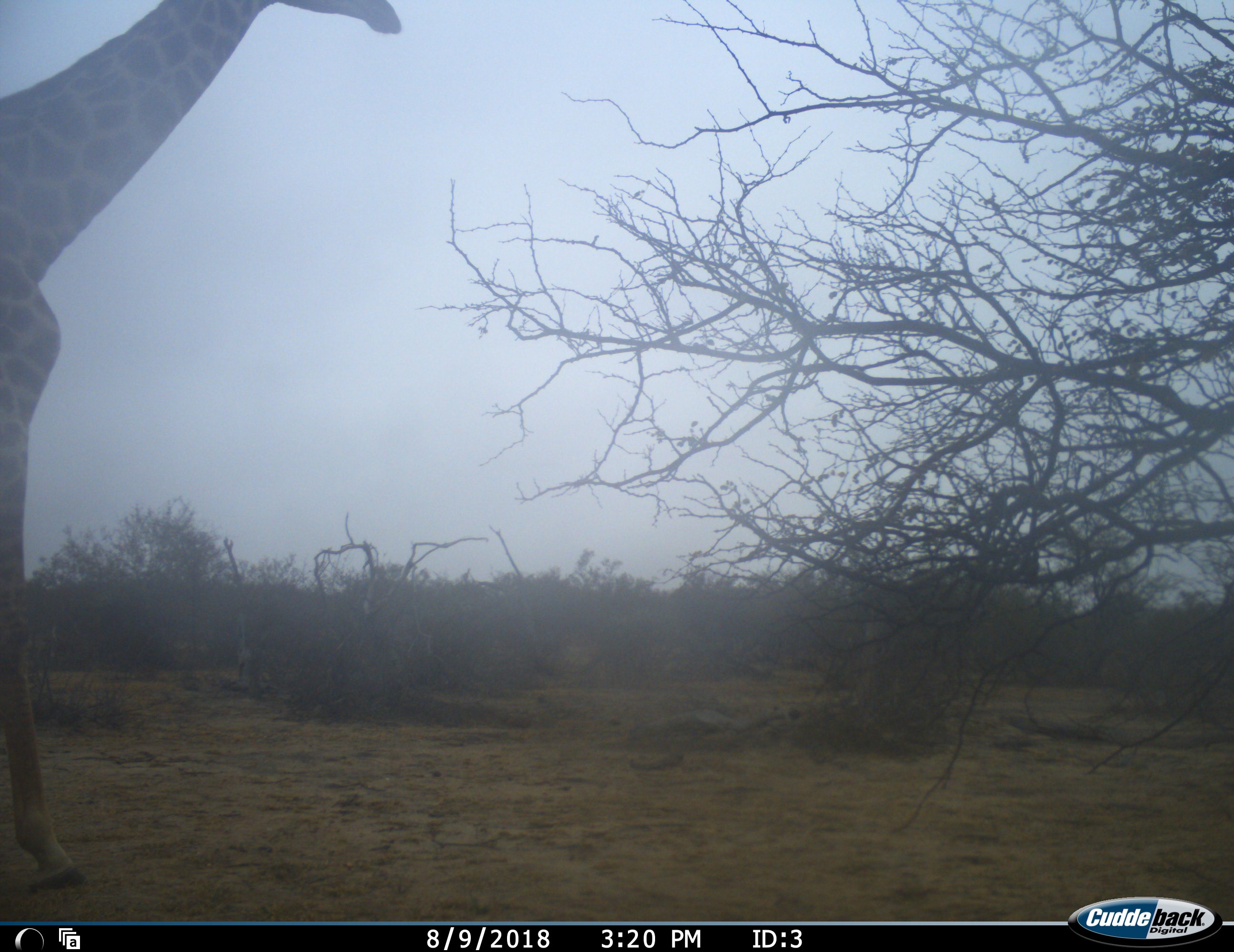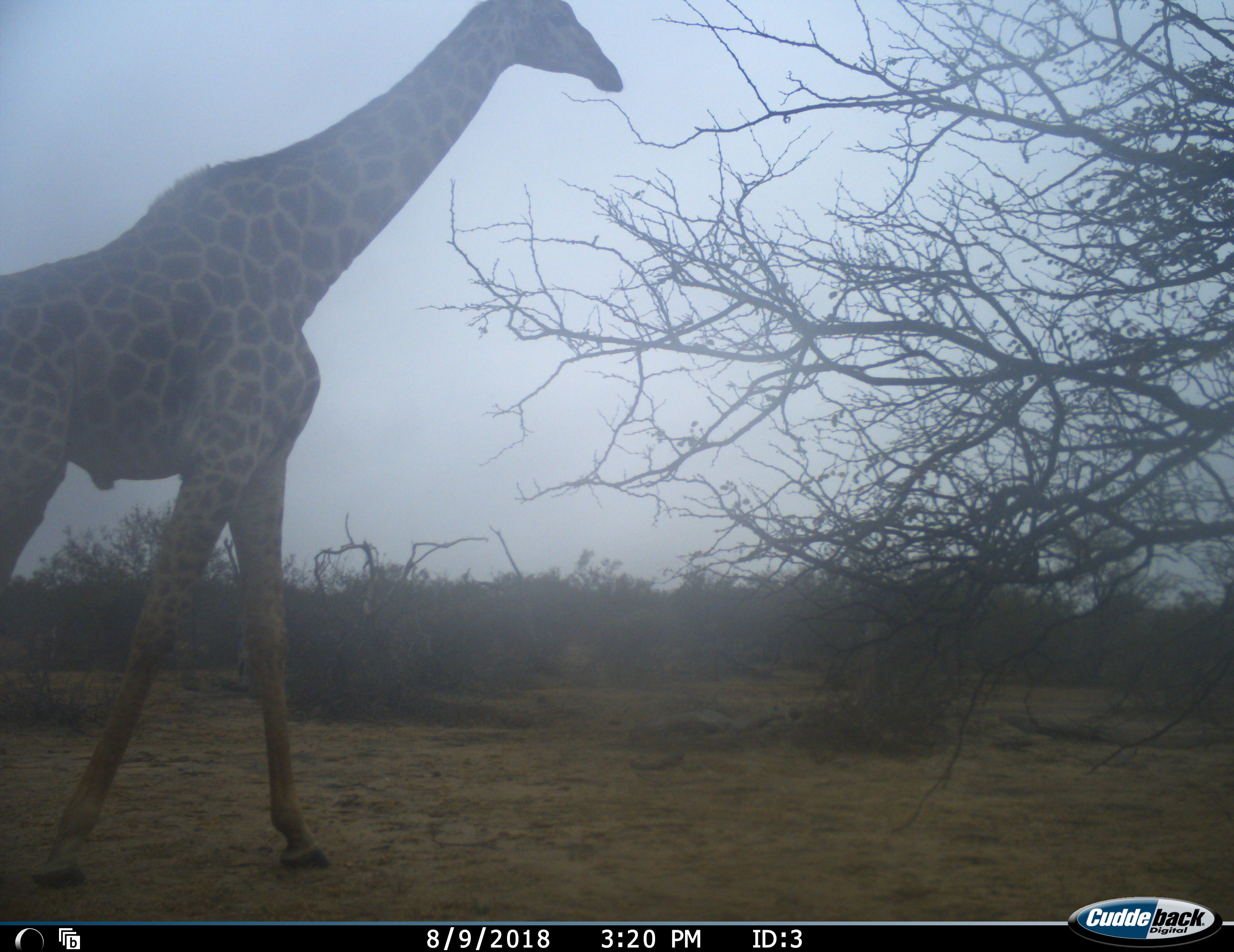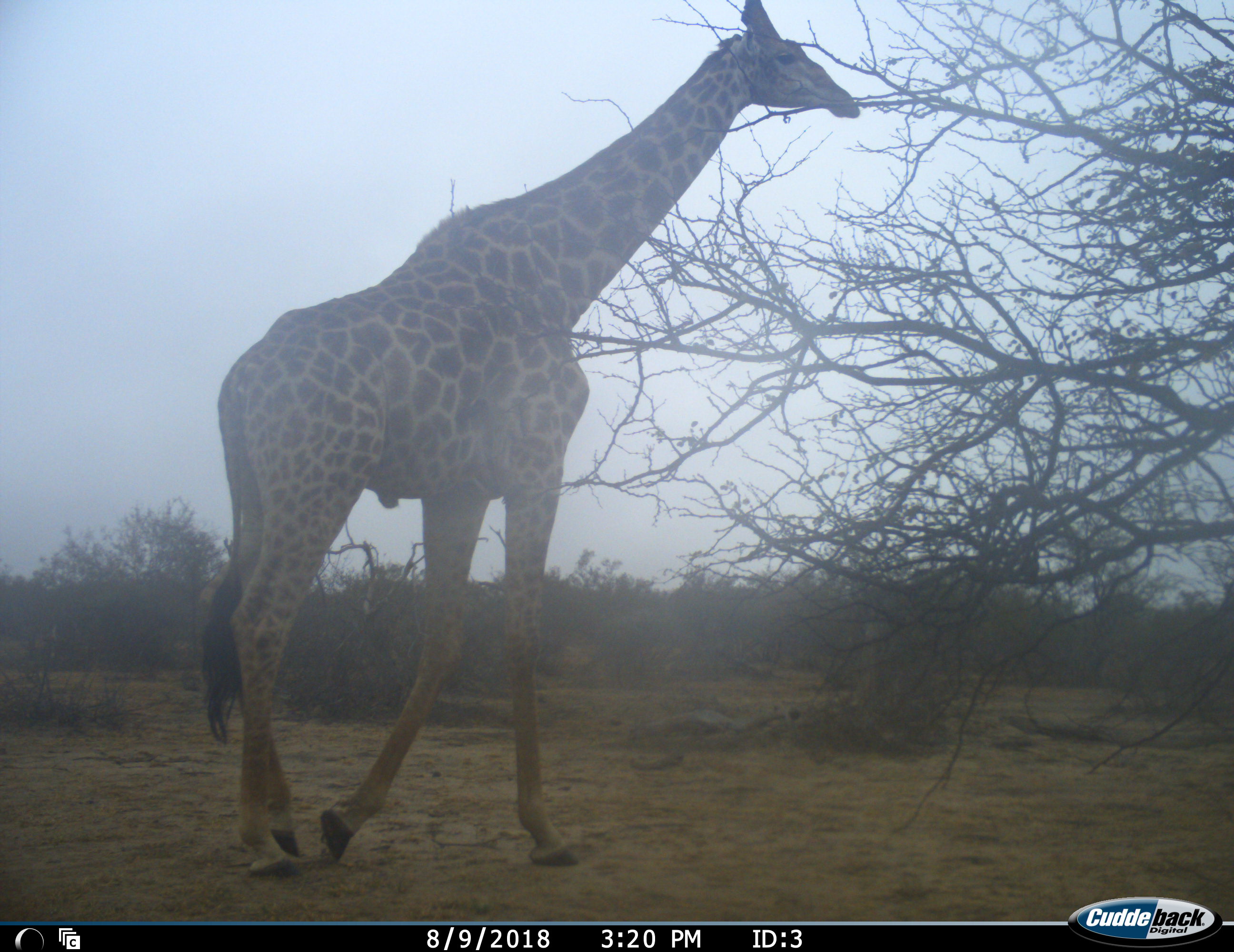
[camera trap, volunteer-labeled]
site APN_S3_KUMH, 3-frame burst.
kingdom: Animalia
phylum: Chordata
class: Mammalia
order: Artiodactyla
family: Giraffidae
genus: Giraffa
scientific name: Giraffa camelopardalis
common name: giraffe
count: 1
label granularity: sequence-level